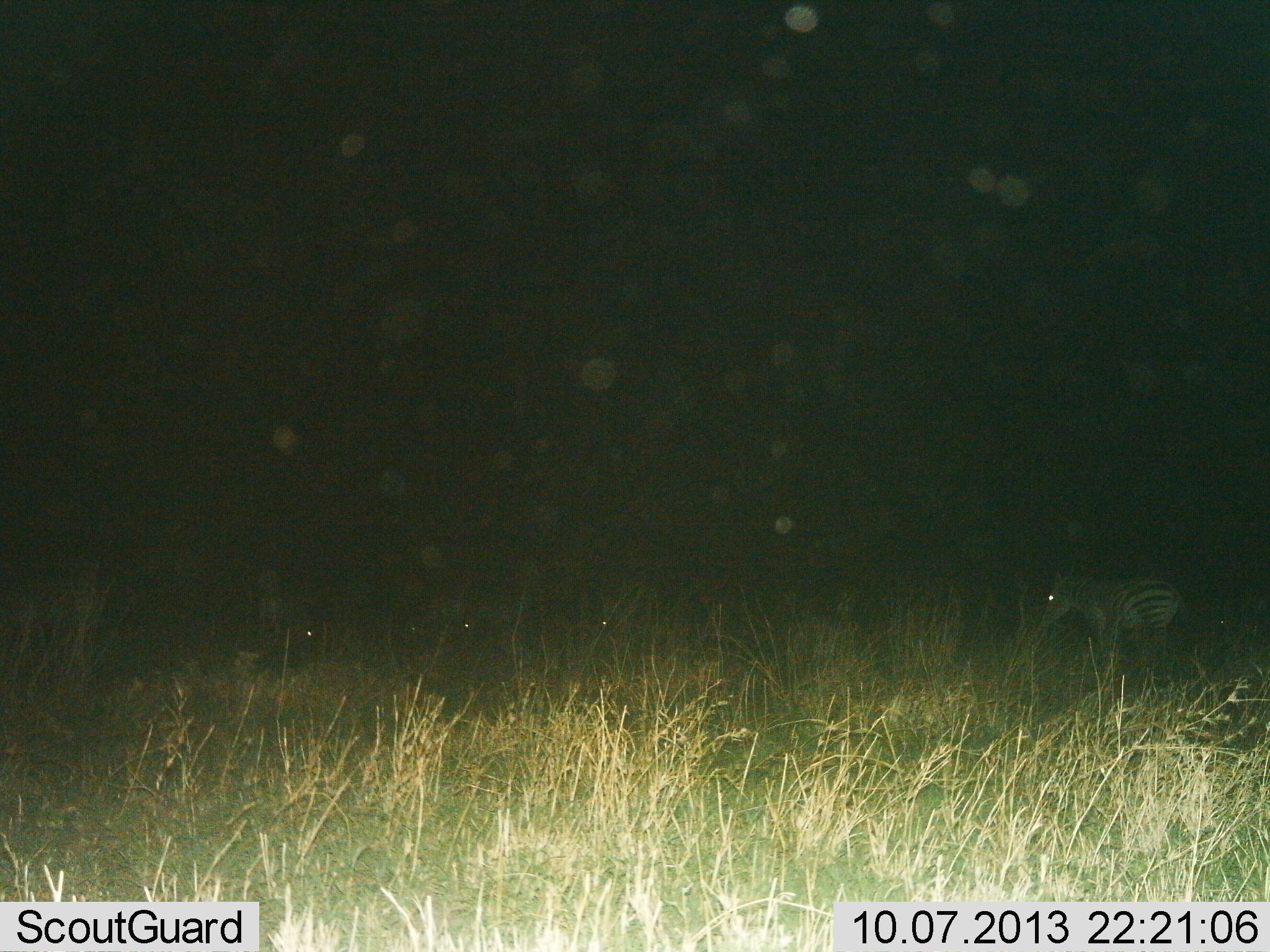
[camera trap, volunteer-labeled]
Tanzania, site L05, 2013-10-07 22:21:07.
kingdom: Animalia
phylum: Chordata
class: Mammalia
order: Perissodactyla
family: Equidae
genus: Equus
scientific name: Equus quagga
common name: plains zebra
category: zebra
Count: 4.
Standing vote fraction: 70%.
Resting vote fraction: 30%.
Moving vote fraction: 10%.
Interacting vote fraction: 10%.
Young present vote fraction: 0%.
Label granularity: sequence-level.